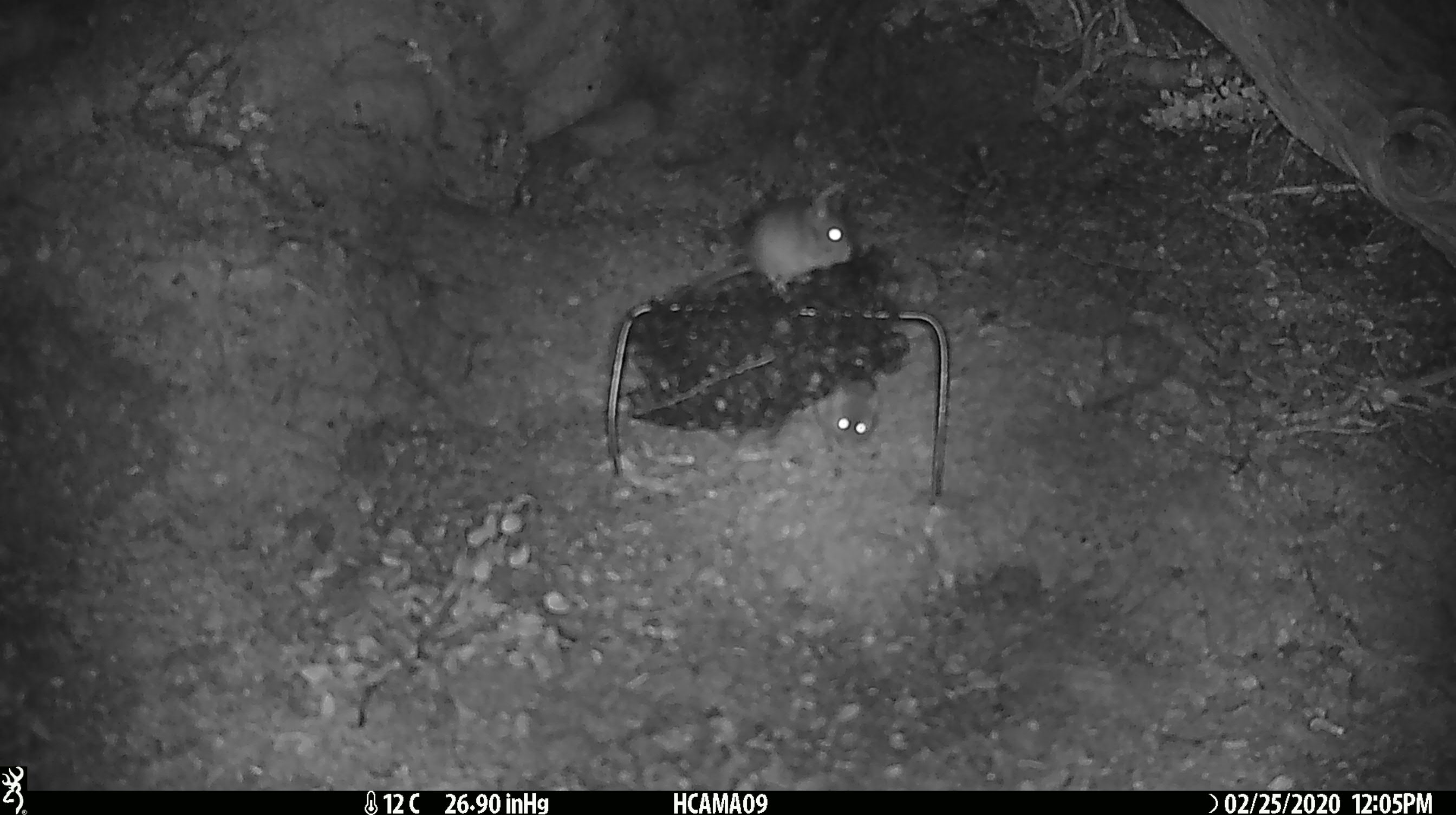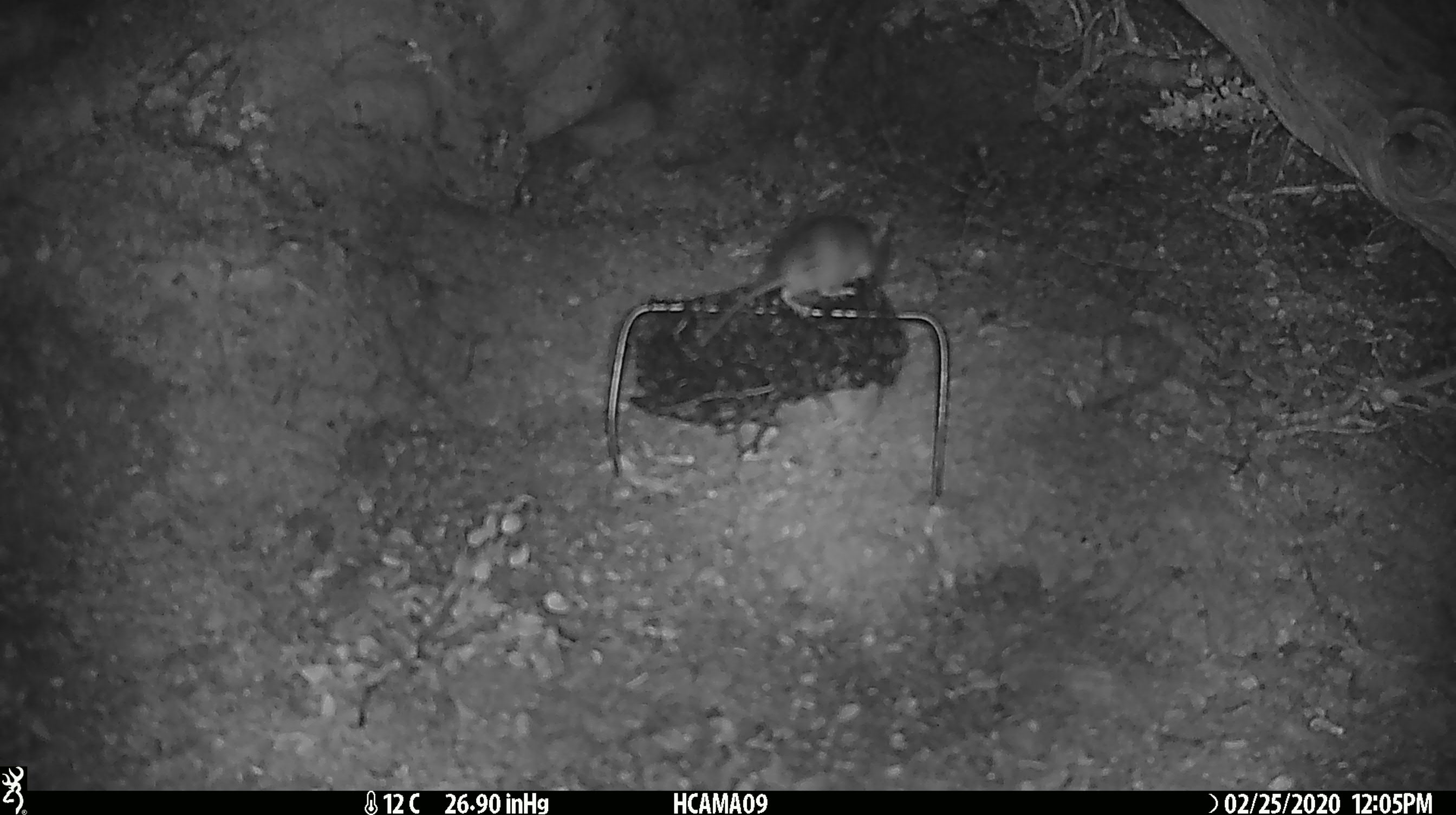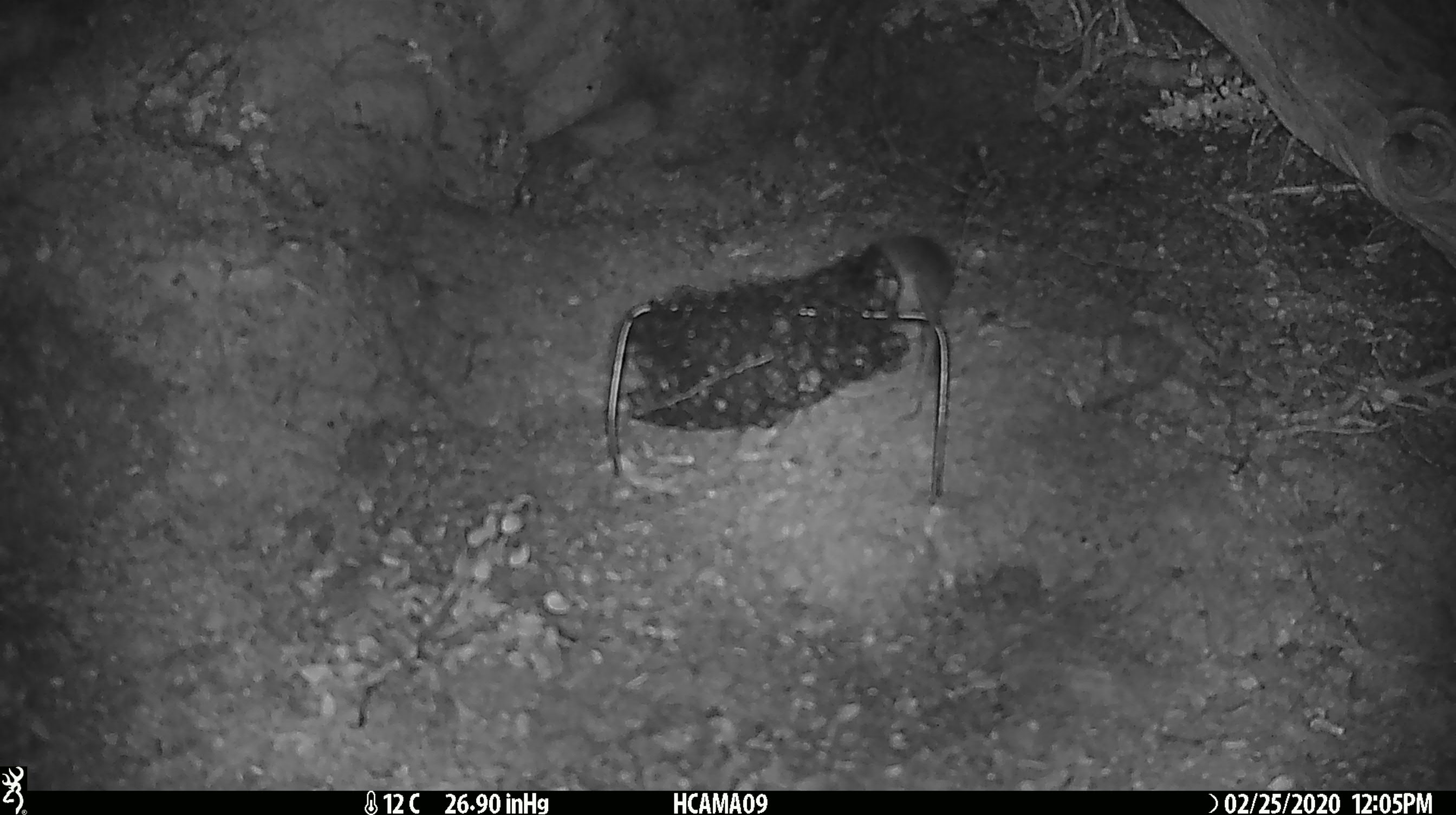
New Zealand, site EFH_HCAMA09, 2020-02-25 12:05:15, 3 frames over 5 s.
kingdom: Animalia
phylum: Chordata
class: Mammalia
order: Rodentia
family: Muridae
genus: Mus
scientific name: Mus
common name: mouse